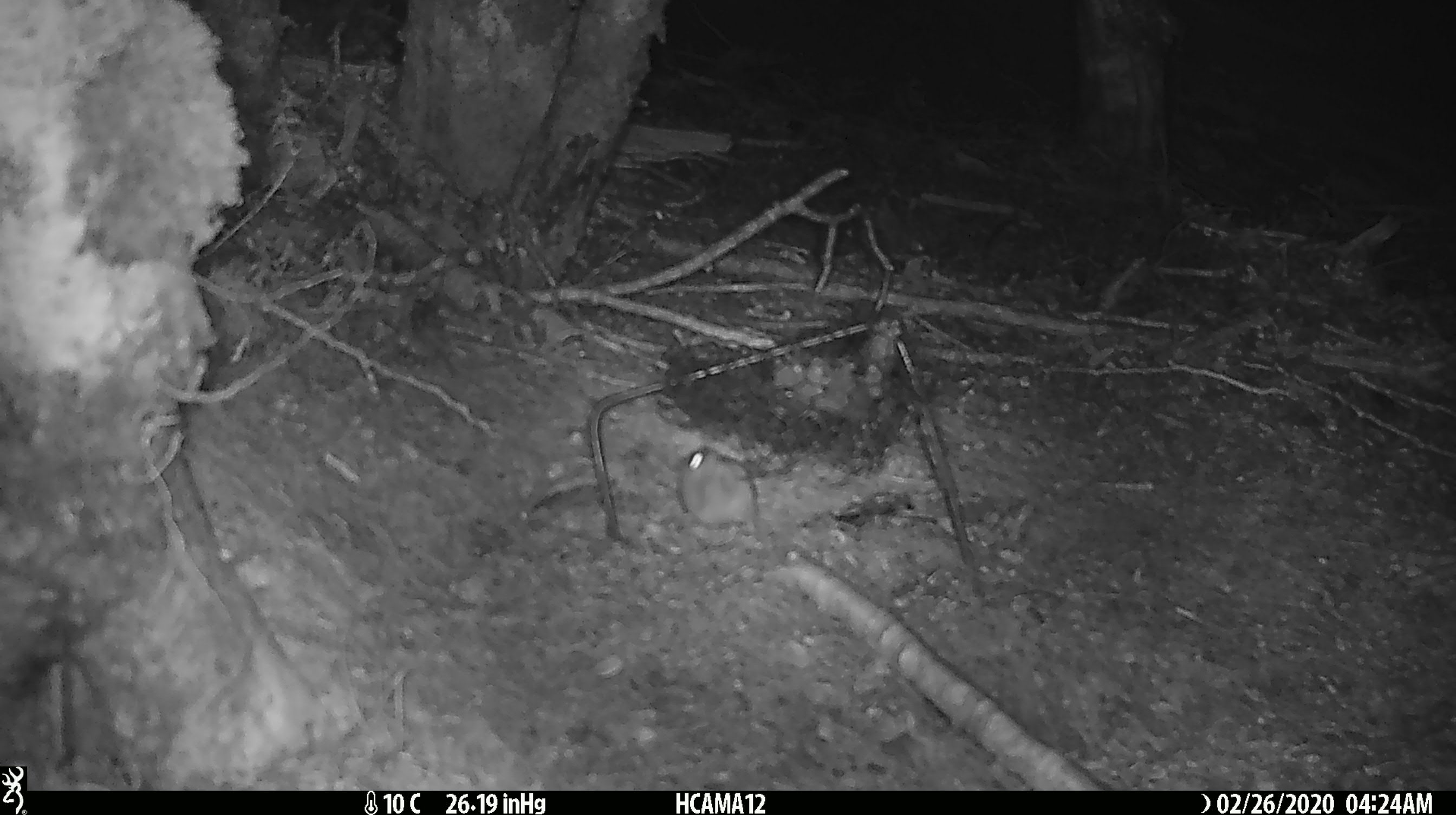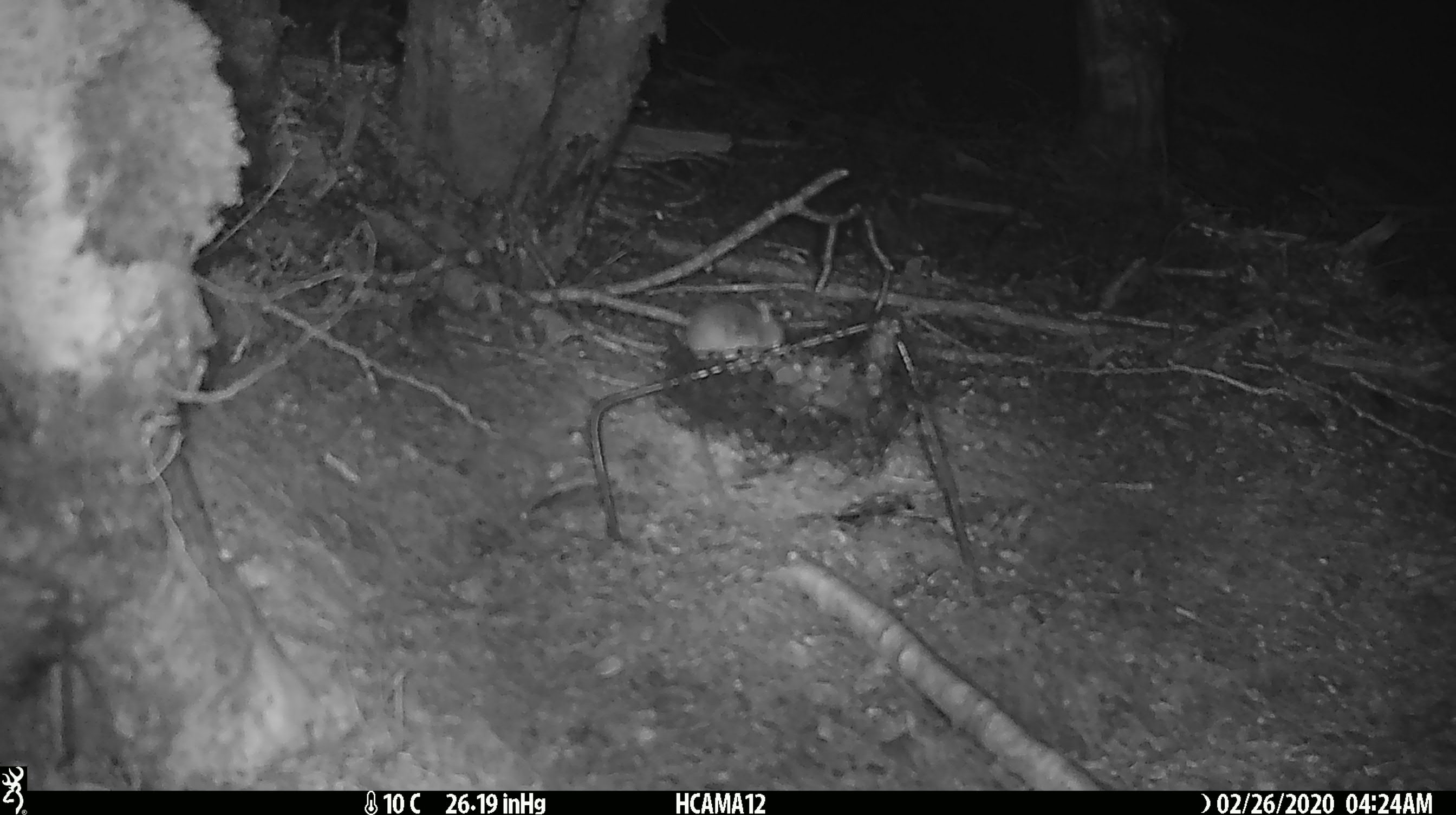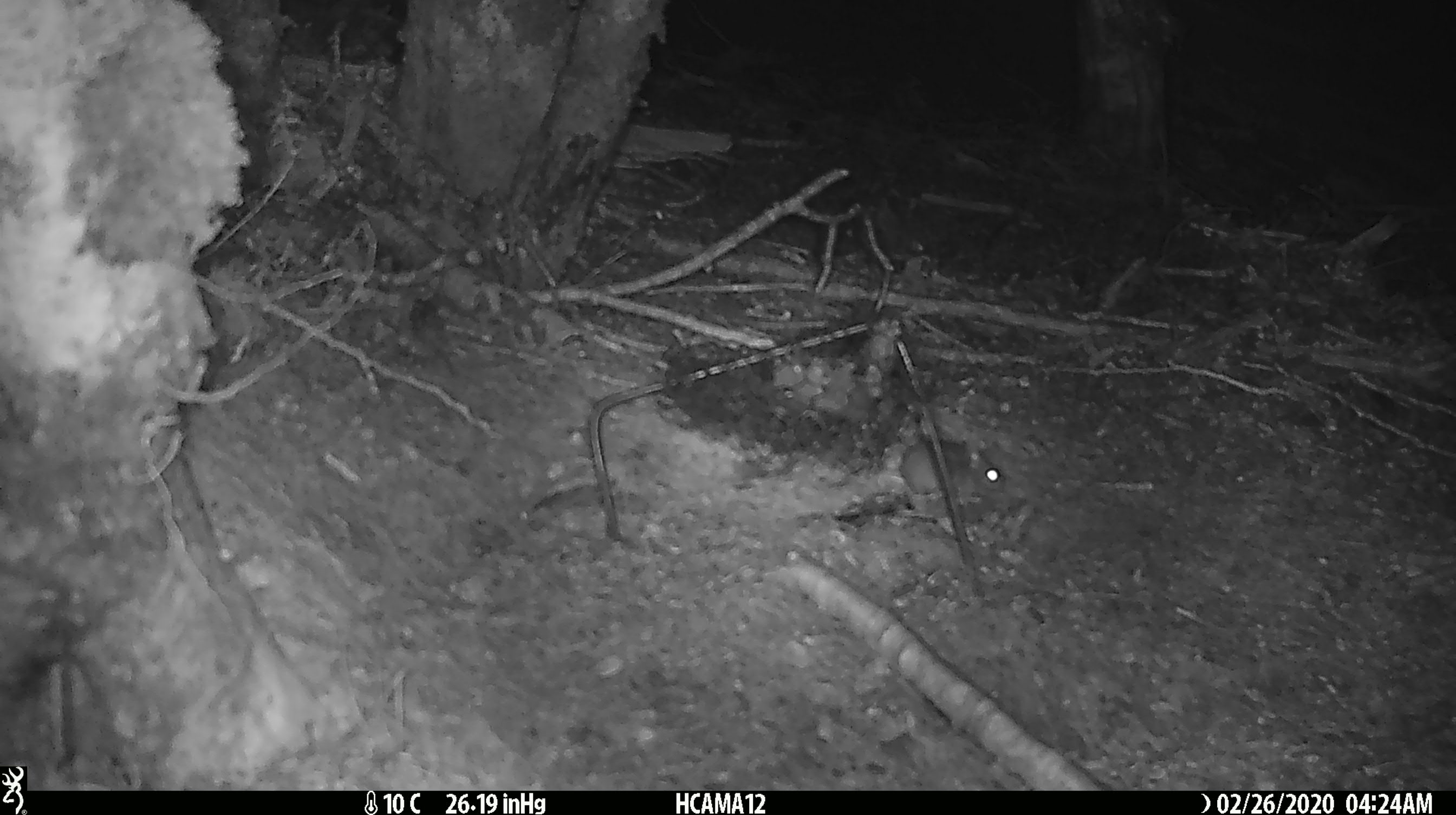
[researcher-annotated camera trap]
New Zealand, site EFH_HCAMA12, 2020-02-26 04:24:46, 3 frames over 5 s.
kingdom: Animalia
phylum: Chordata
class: Mammalia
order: Rodentia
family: Muridae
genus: Mus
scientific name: Mus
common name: mouse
Mouse (Mus).